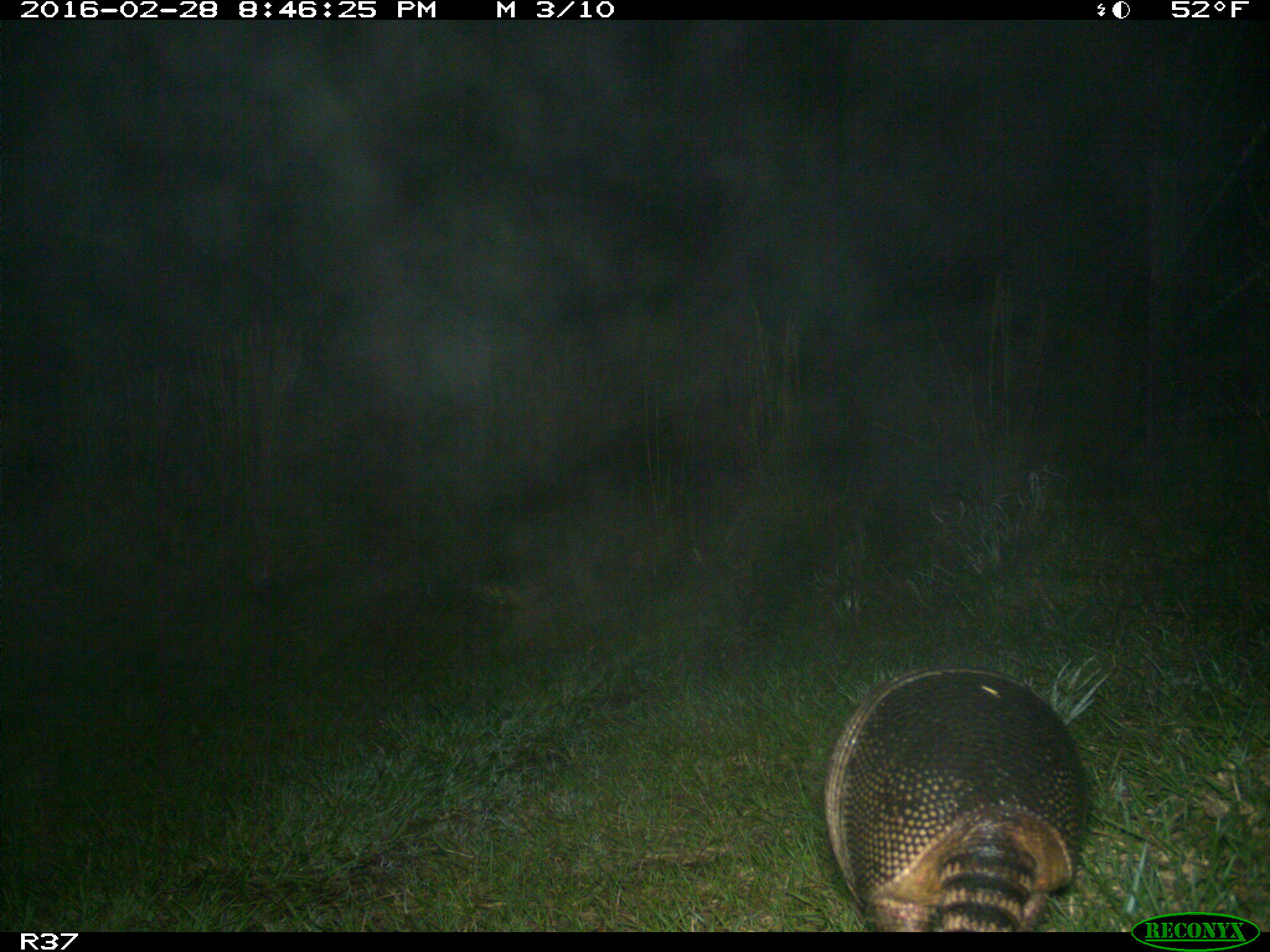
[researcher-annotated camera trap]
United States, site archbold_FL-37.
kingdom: Animalia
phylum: Chordata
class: Mammalia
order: Cingulata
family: Dasypodidae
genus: Dasypus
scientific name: Dasypus novemcinctus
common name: nine-banded armadillo